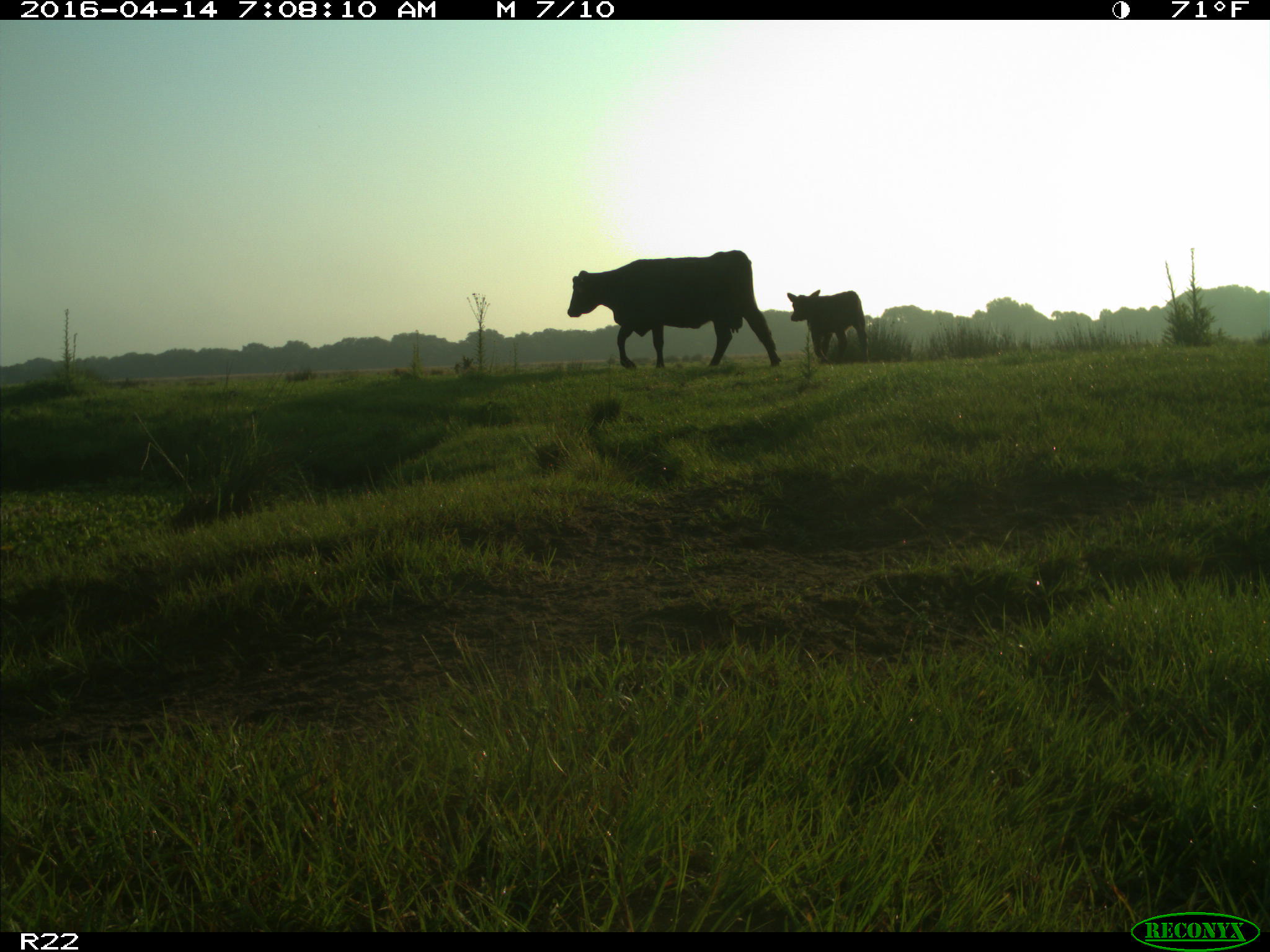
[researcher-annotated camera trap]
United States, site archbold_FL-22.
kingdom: Animalia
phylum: Chordata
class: Mammalia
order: Artiodactyla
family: Bovidae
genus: Bos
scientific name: Bos taurus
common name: domestic cow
Bos taurus (domestic cow).